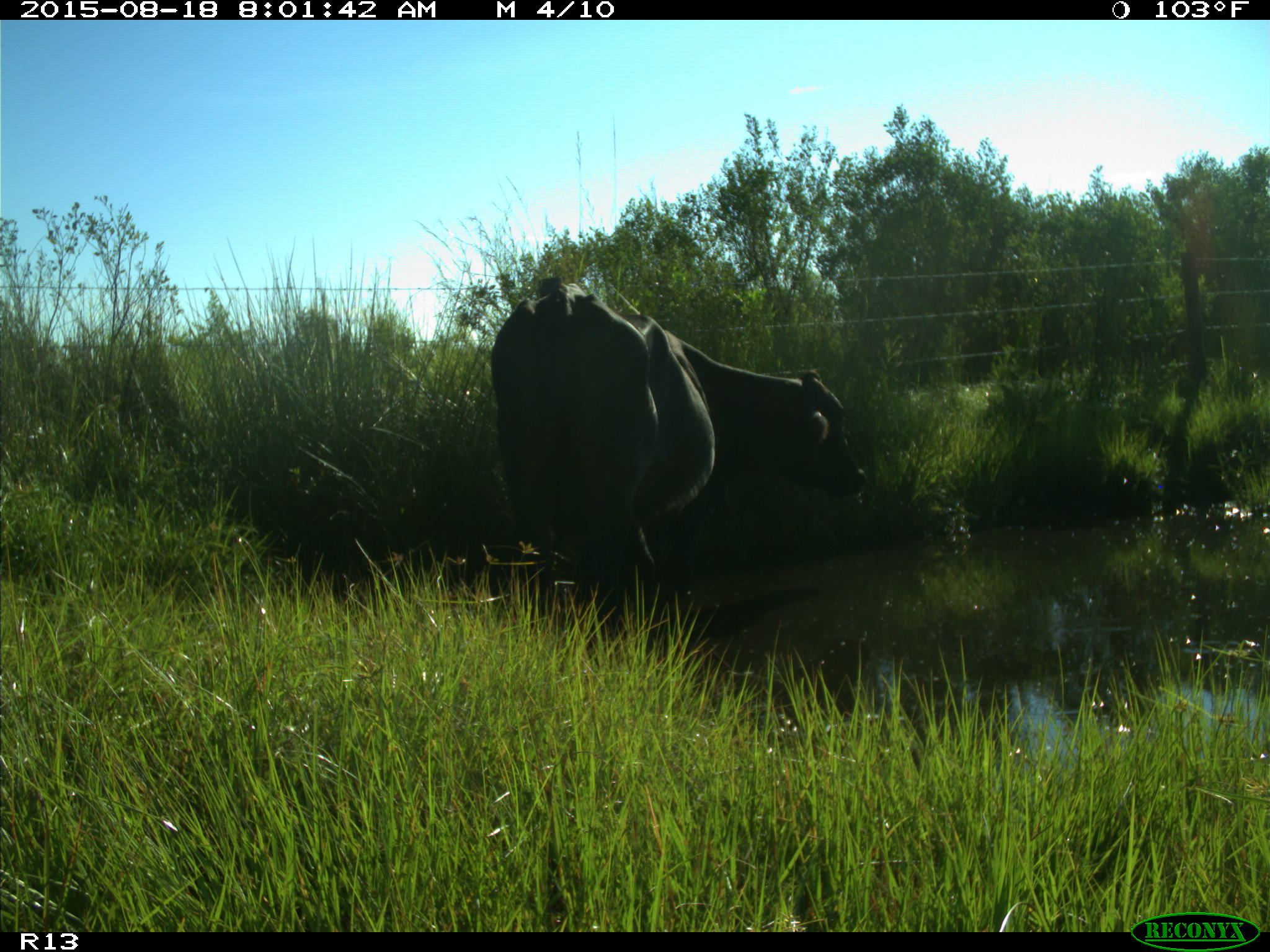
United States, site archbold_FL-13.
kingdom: Animalia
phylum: Chordata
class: Mammalia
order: Artiodactyla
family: Bovidae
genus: Bos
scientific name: Bos taurus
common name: domestic cow